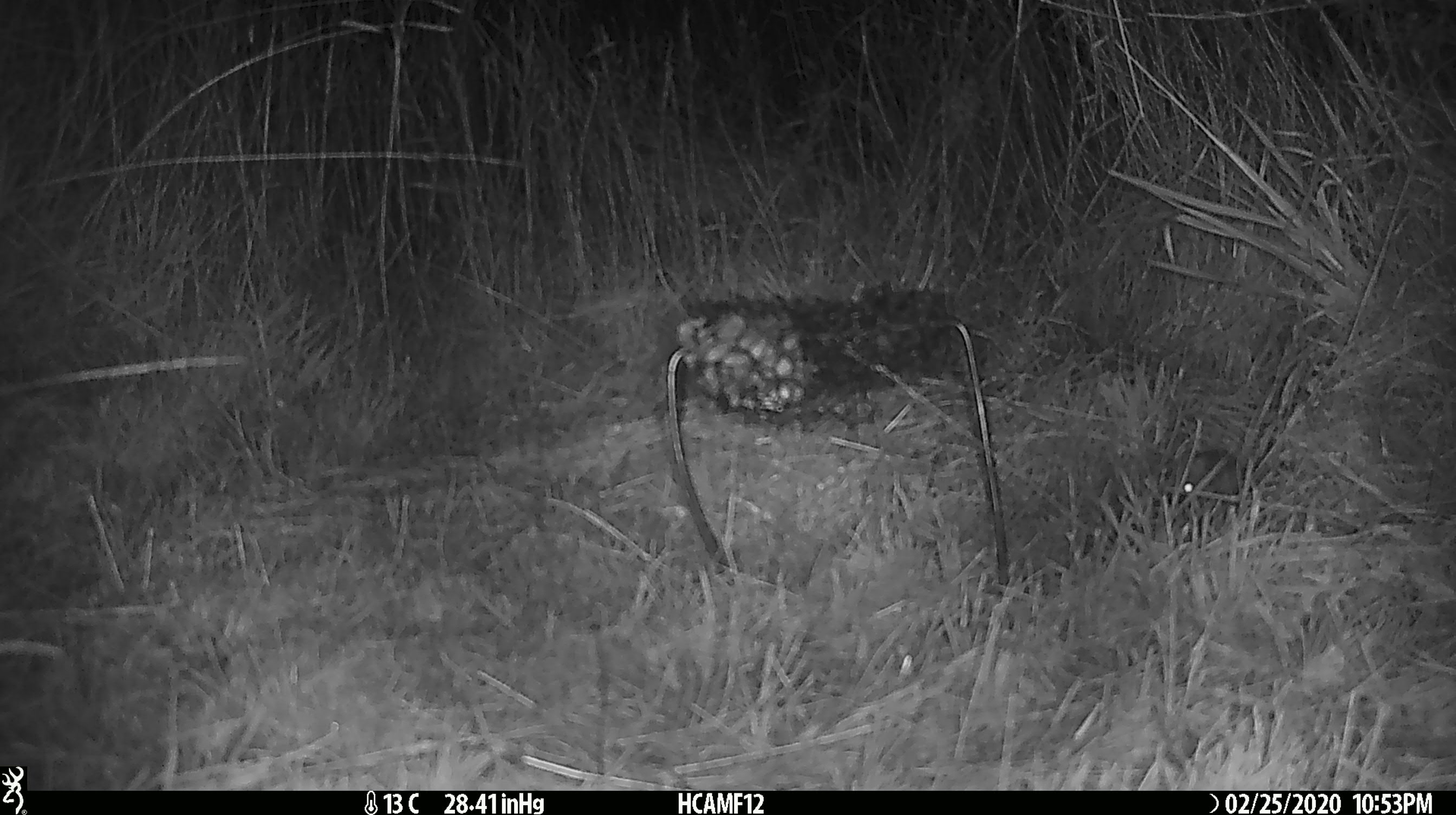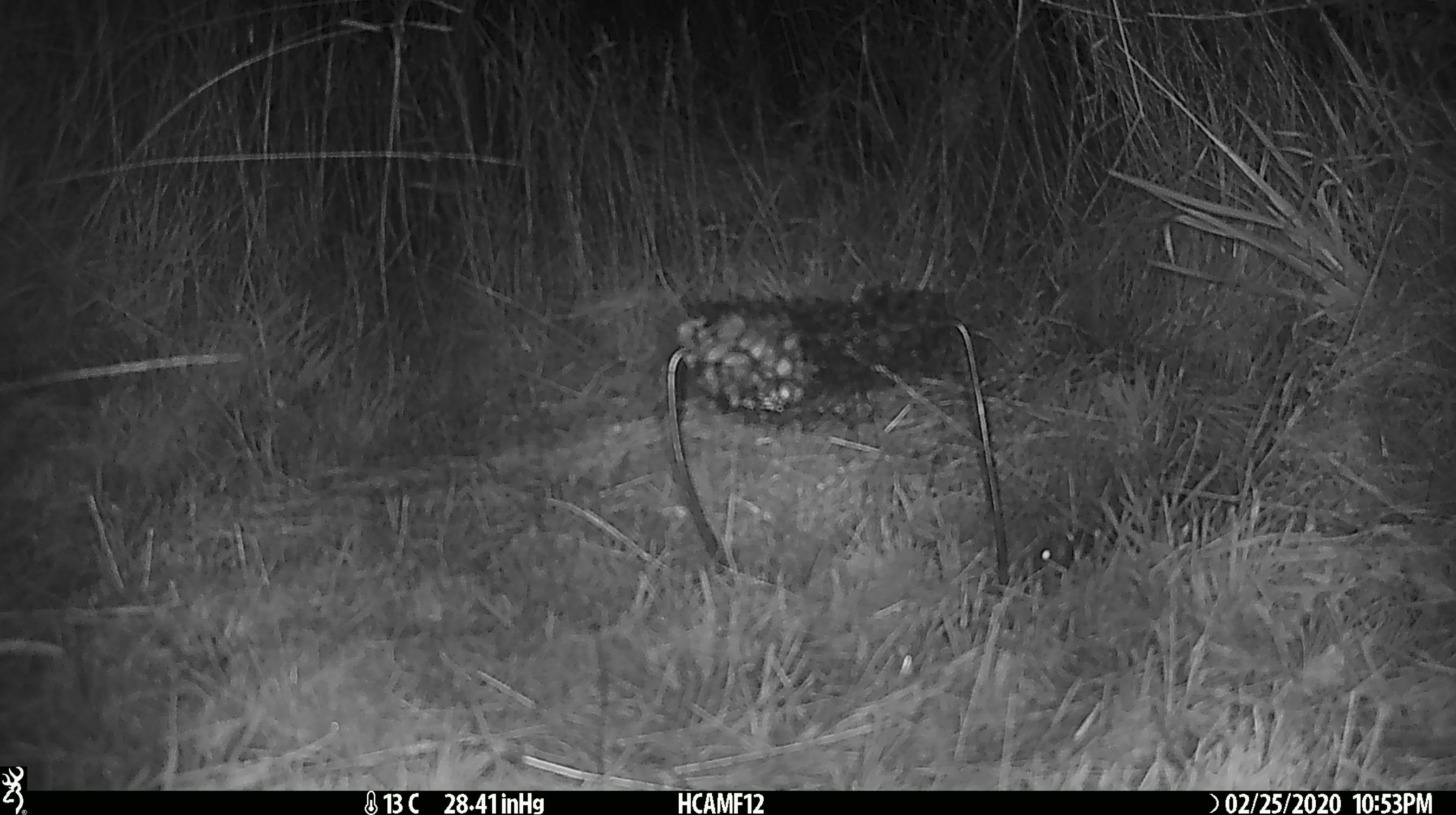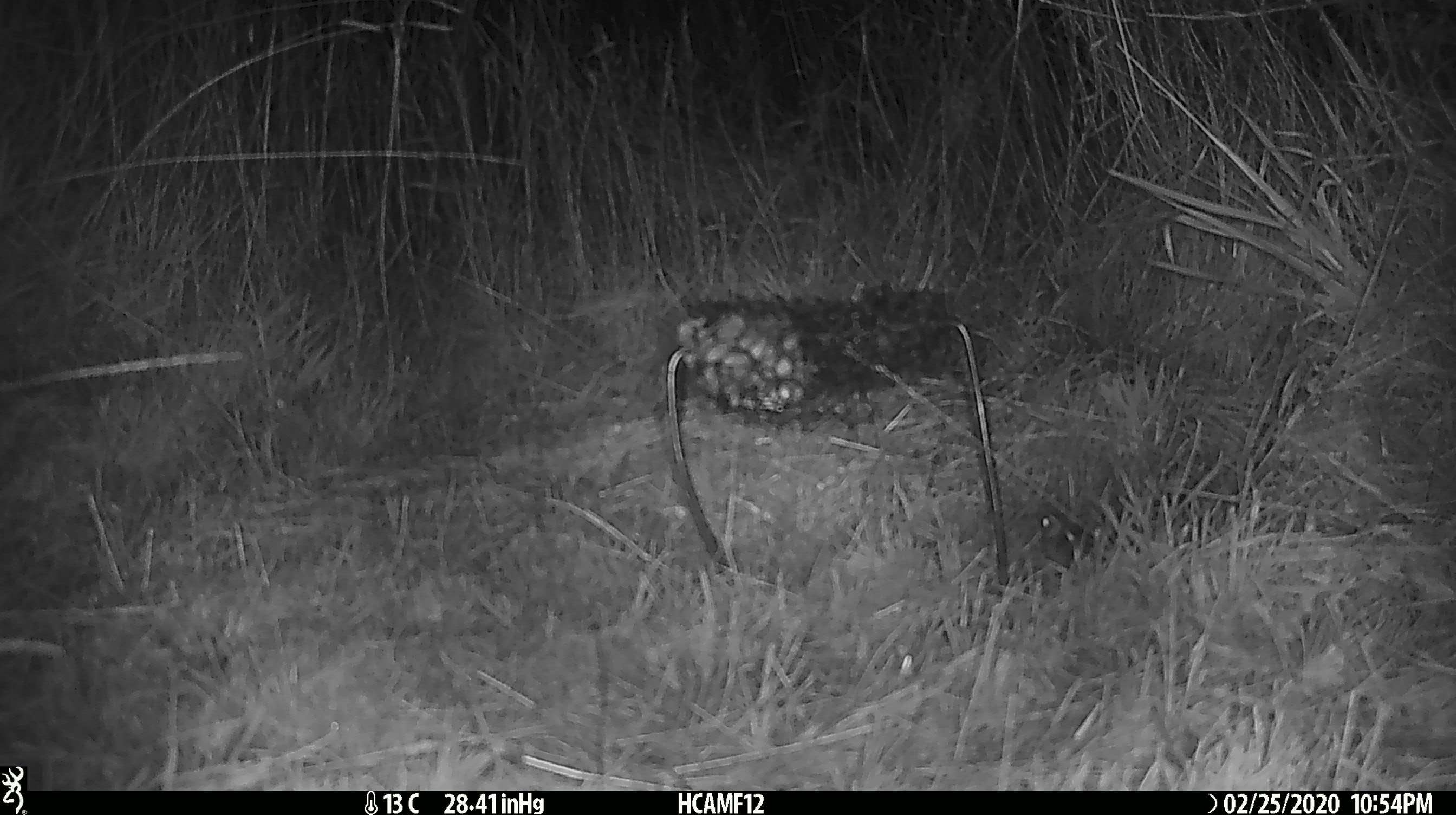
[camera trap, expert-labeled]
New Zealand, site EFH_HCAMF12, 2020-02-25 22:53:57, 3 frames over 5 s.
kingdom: Animalia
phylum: Chordata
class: Mammalia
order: Rodentia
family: Muridae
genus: Mus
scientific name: Mus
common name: mouse